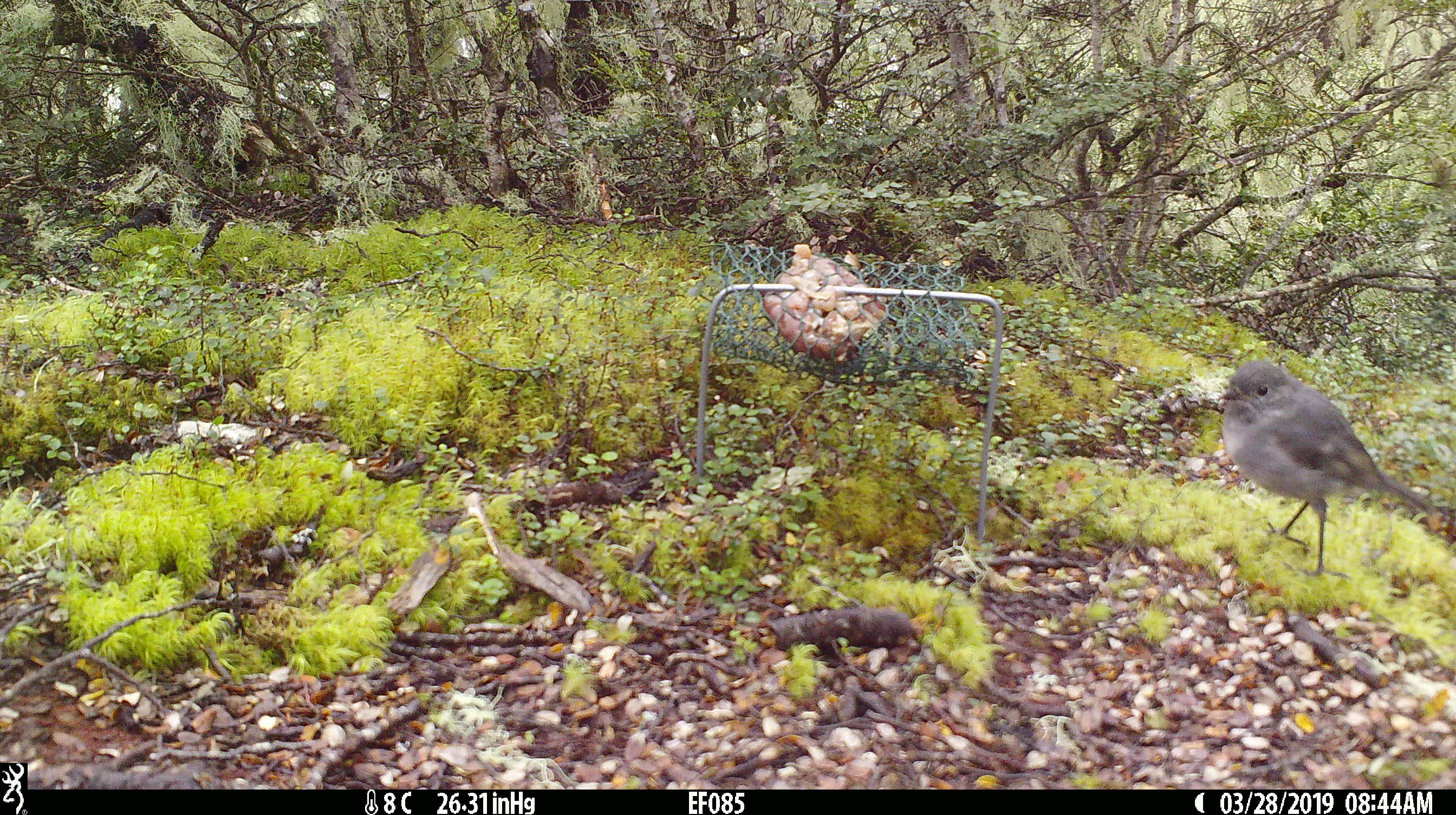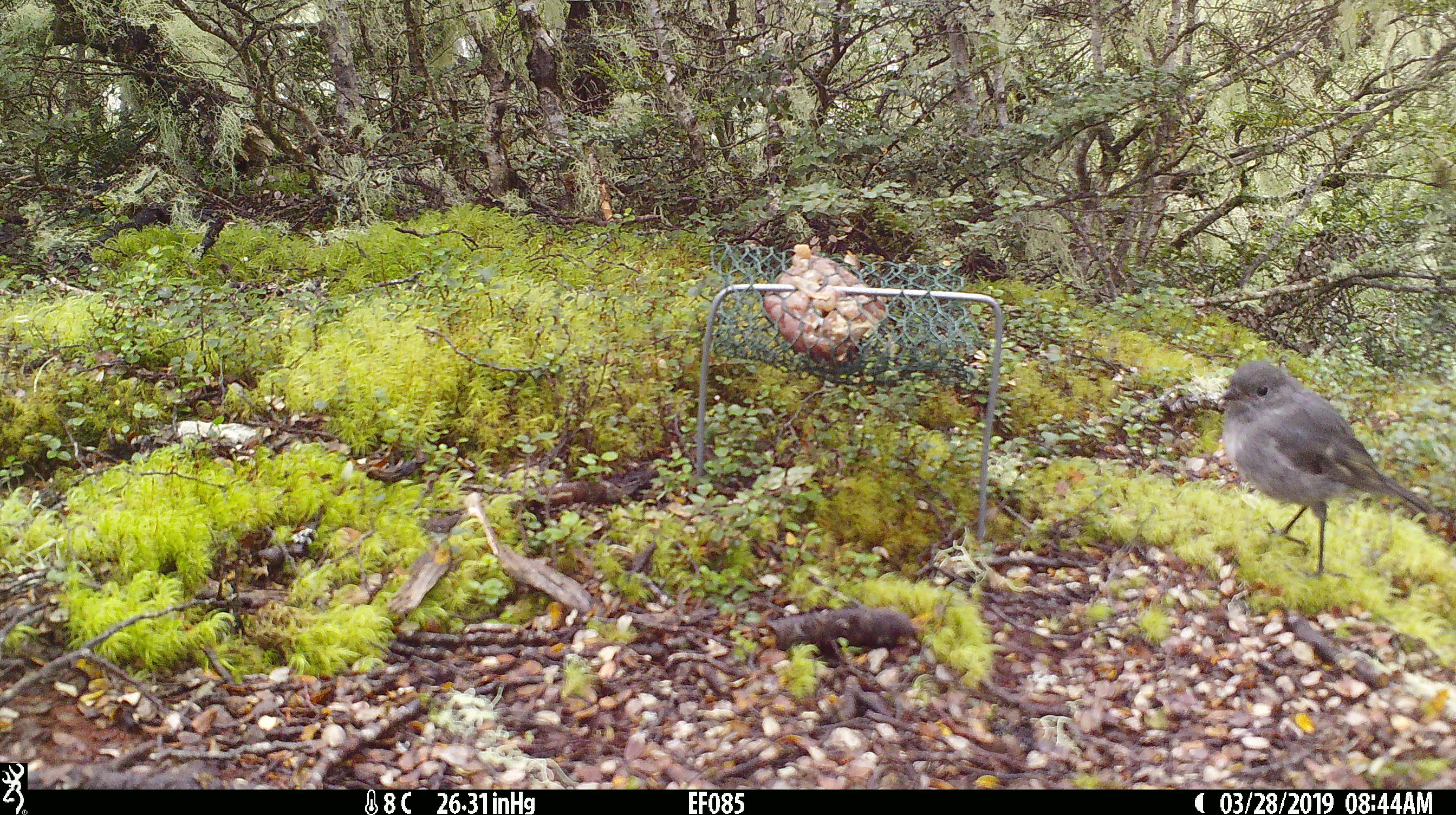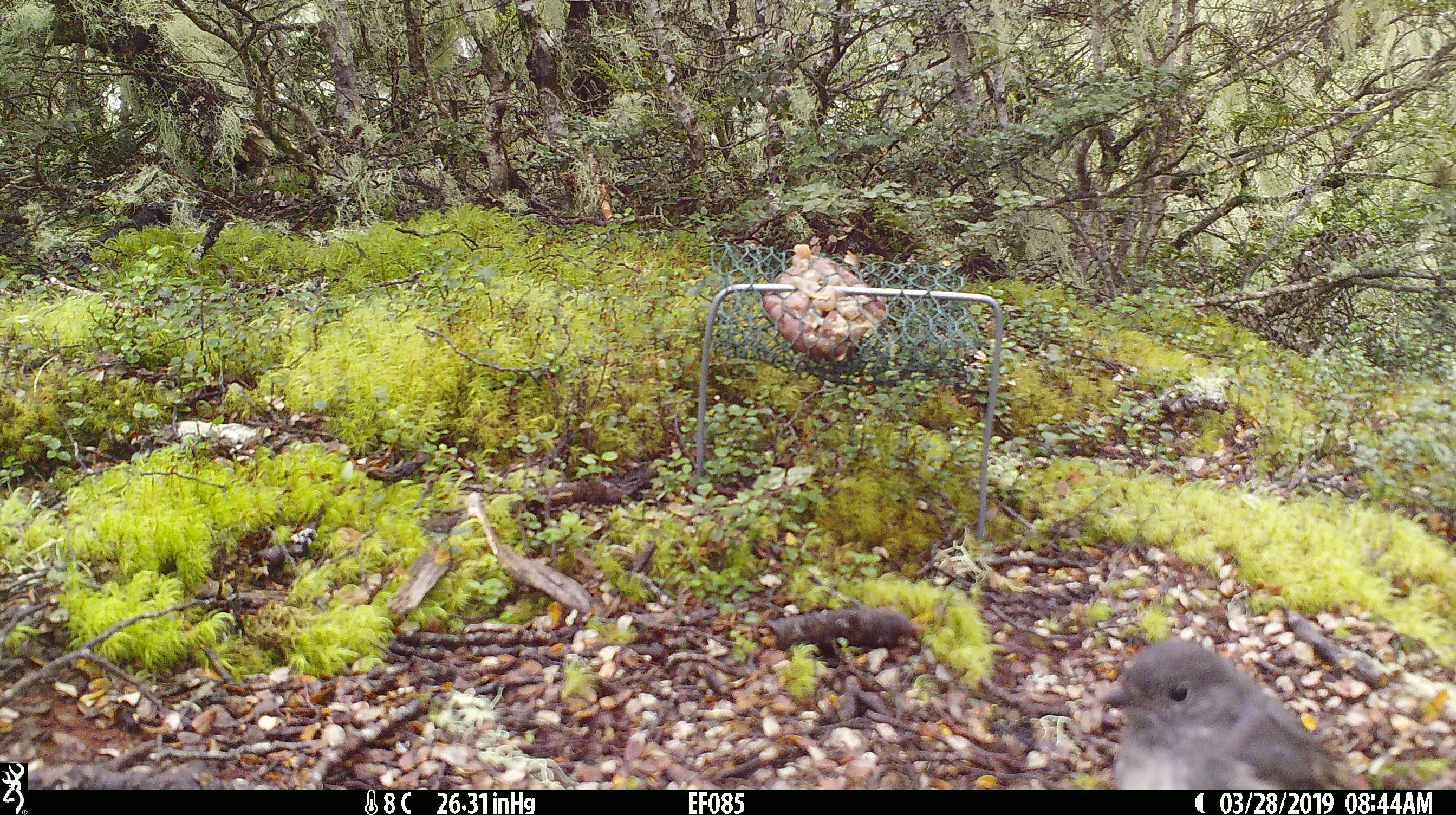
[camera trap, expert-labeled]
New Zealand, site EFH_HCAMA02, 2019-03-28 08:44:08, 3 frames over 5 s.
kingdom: Animalia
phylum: Chordata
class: Aves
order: Passeriformes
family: Petroicidae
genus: Petroica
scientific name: Petroica australis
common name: new zealand robin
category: robin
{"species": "robin (new zealand robin) (Petroica australis)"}